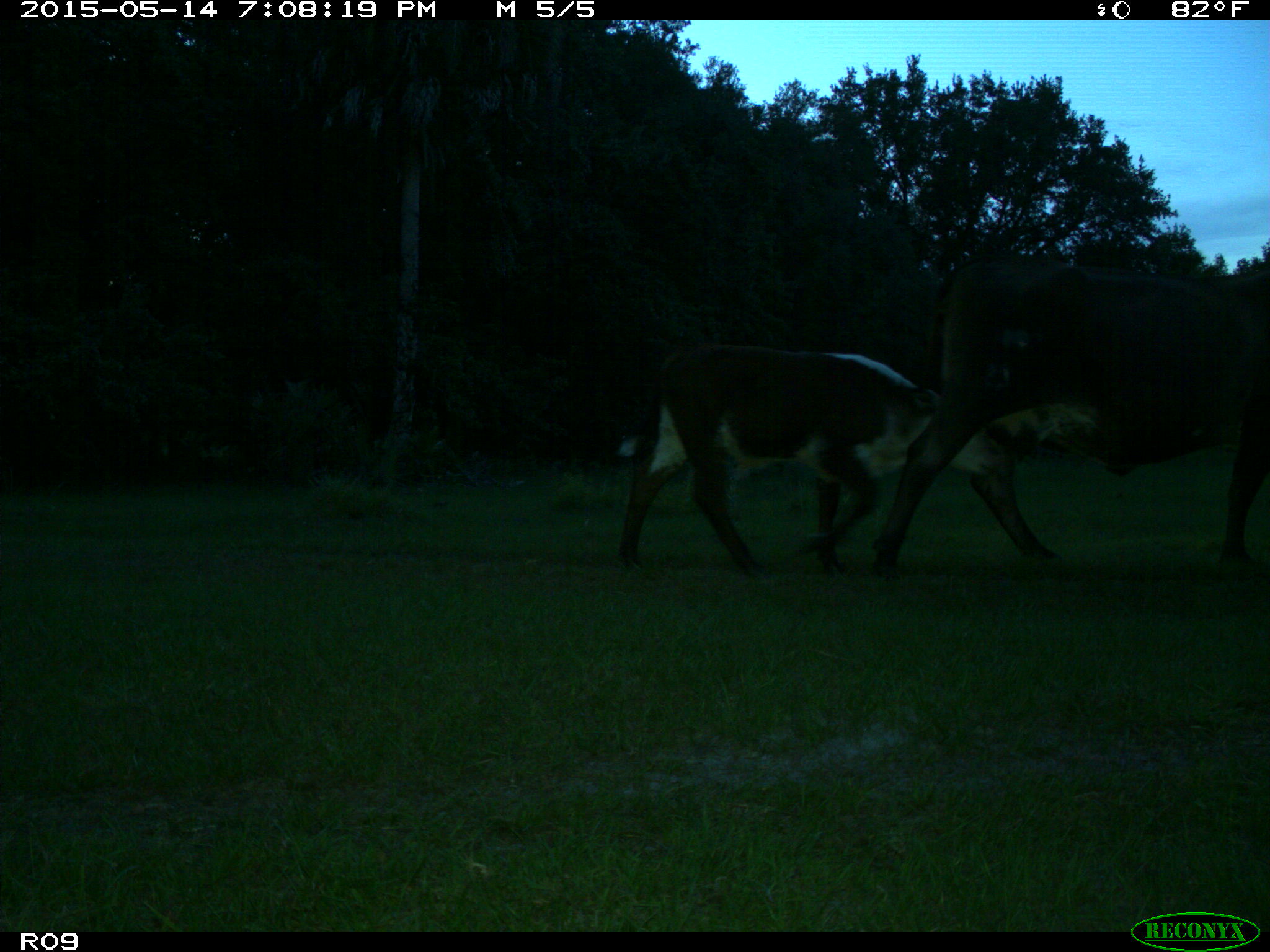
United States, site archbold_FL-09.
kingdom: Animalia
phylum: Chordata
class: Mammalia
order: Artiodactyla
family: Bovidae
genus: Bos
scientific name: Bos taurus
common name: domestic cow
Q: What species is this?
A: Bos taurus (domestic cow).